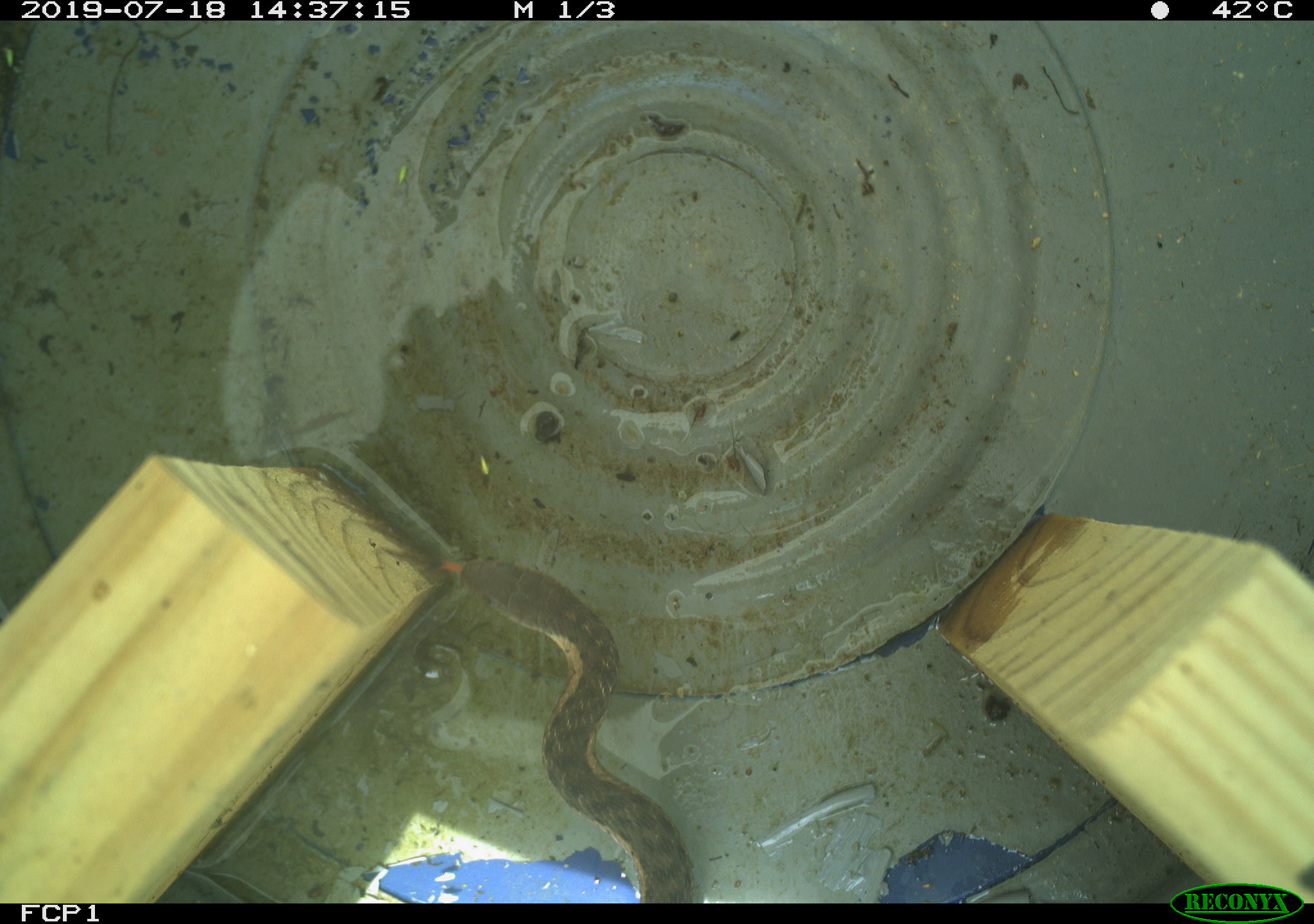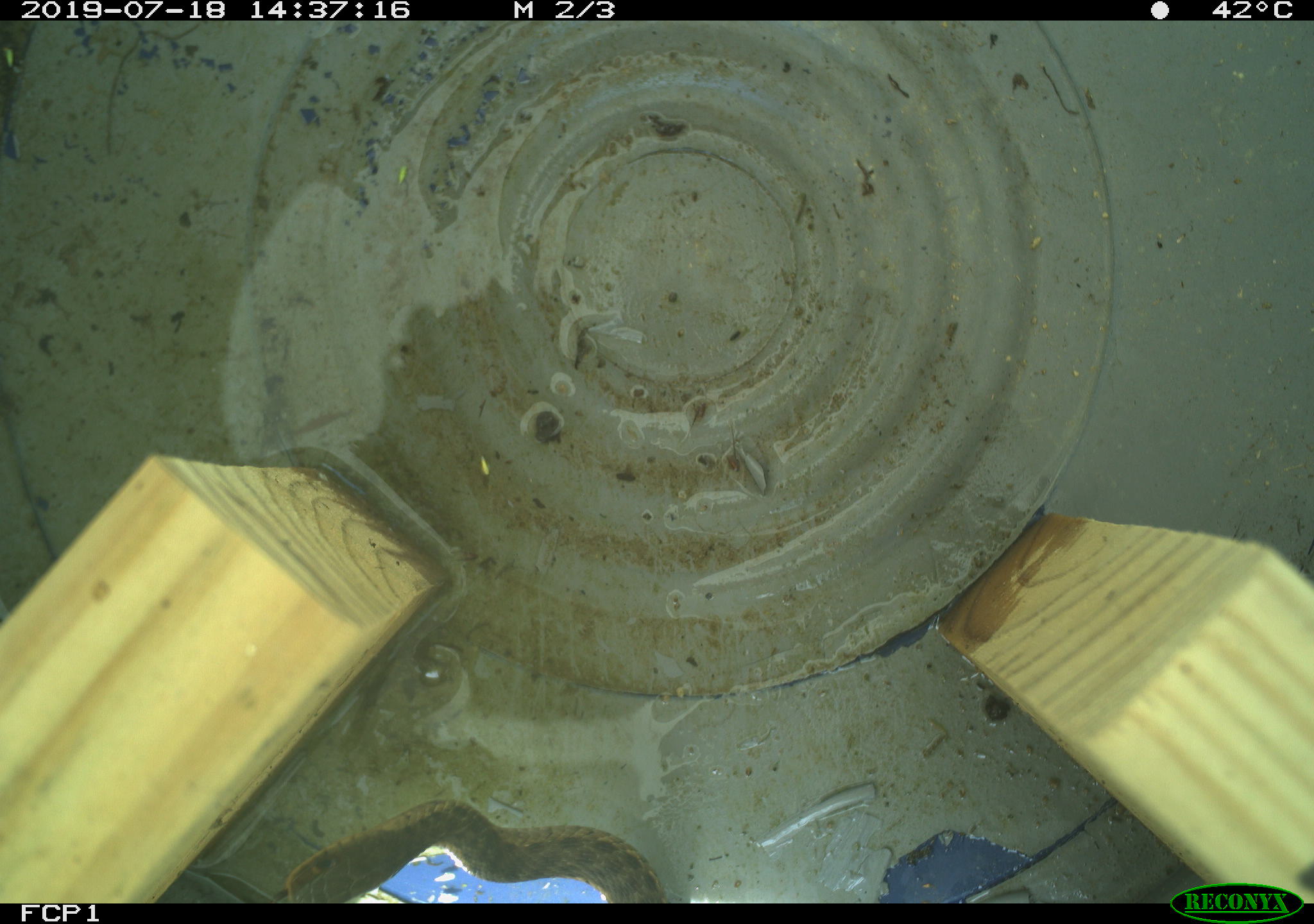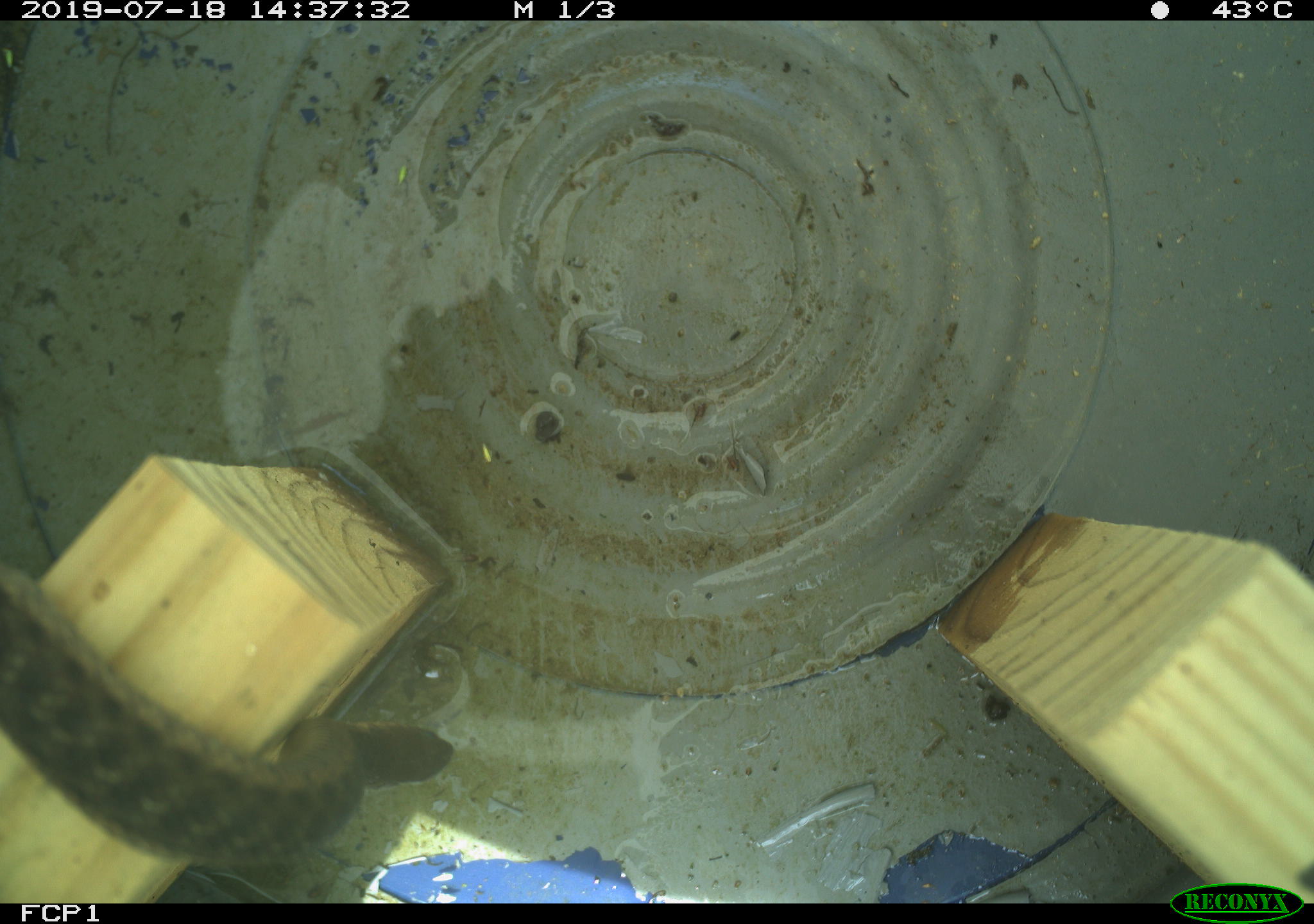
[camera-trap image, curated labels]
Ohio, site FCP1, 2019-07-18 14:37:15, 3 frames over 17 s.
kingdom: Animalia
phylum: Chordata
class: Reptilia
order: Squamata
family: Colubridae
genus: Thamnophis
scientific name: Thamnophis sirtalis sirtalis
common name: eastern gartersnake